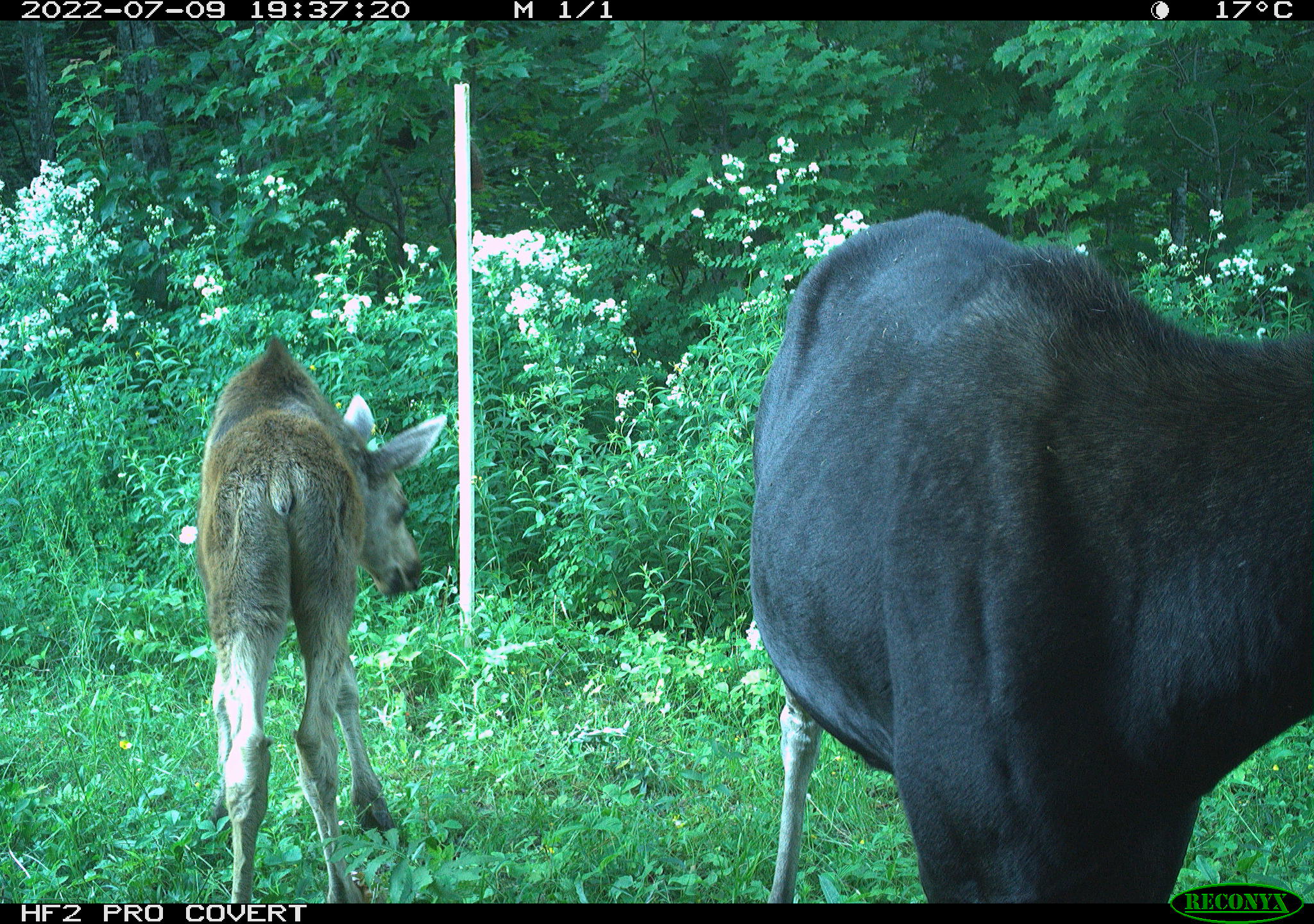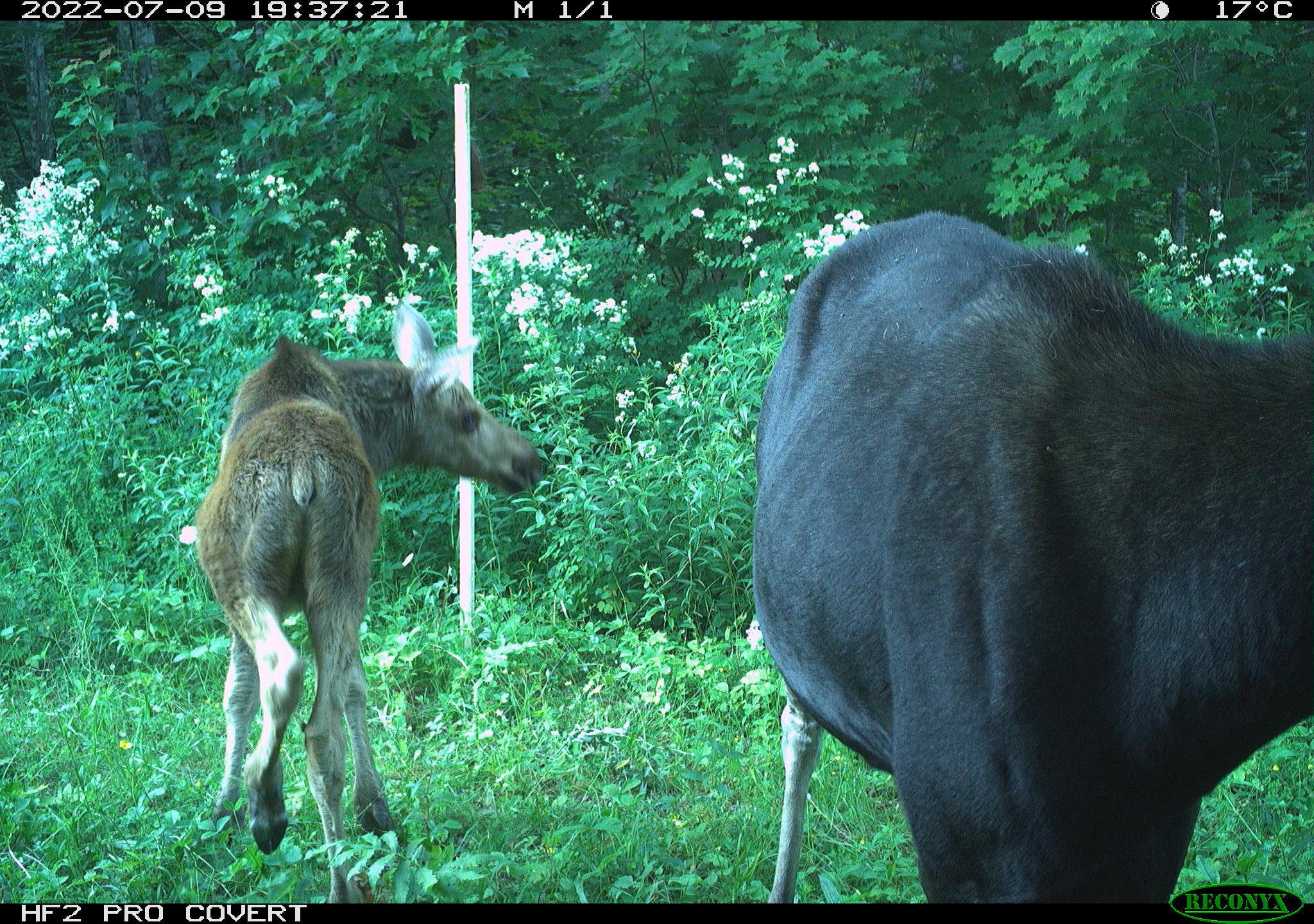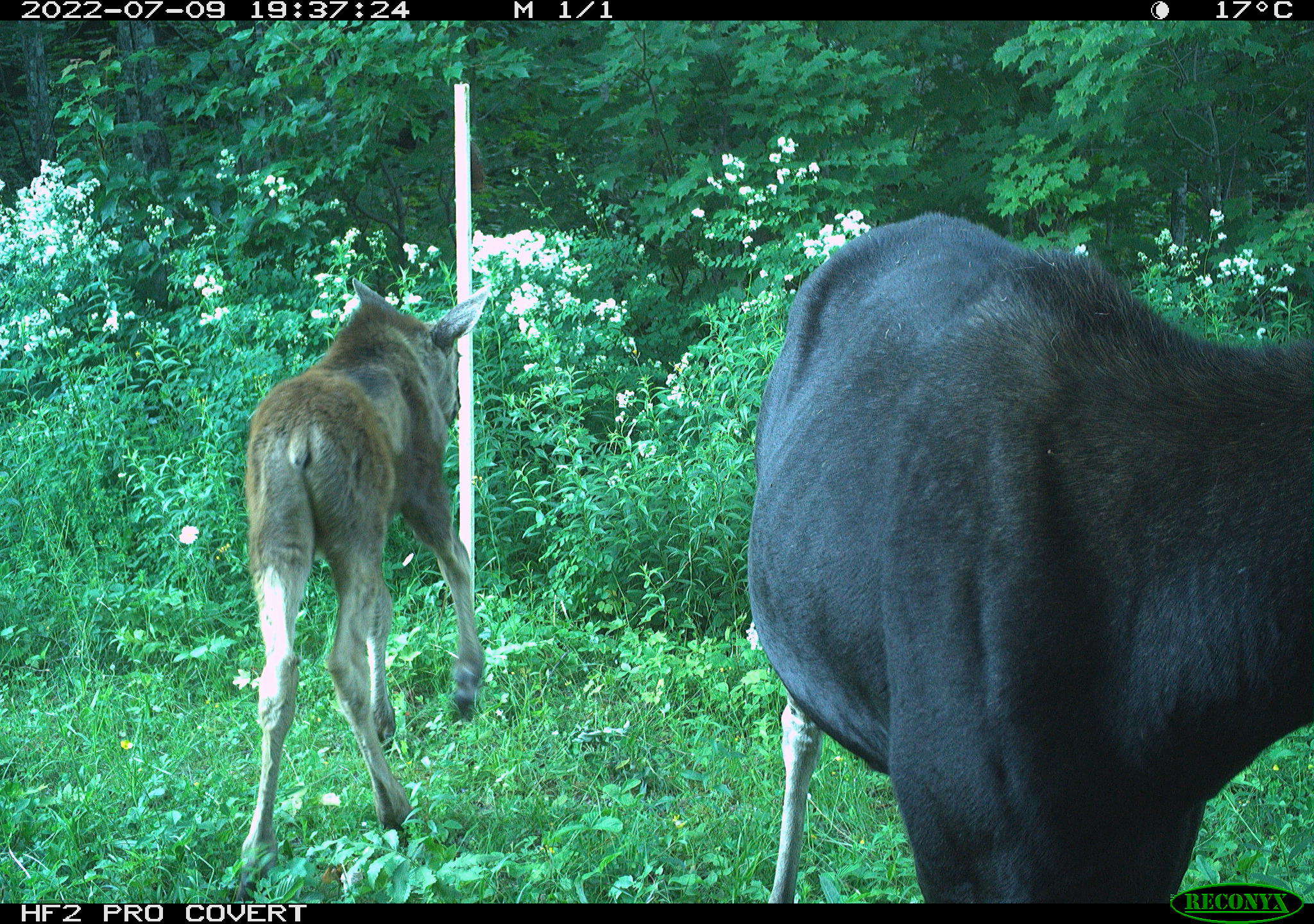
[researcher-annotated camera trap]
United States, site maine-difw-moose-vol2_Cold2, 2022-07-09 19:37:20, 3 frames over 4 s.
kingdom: Animalia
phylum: Chordata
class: Mammalia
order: Artiodactyla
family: Cervidae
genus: Alces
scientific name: Alces alces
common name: moose